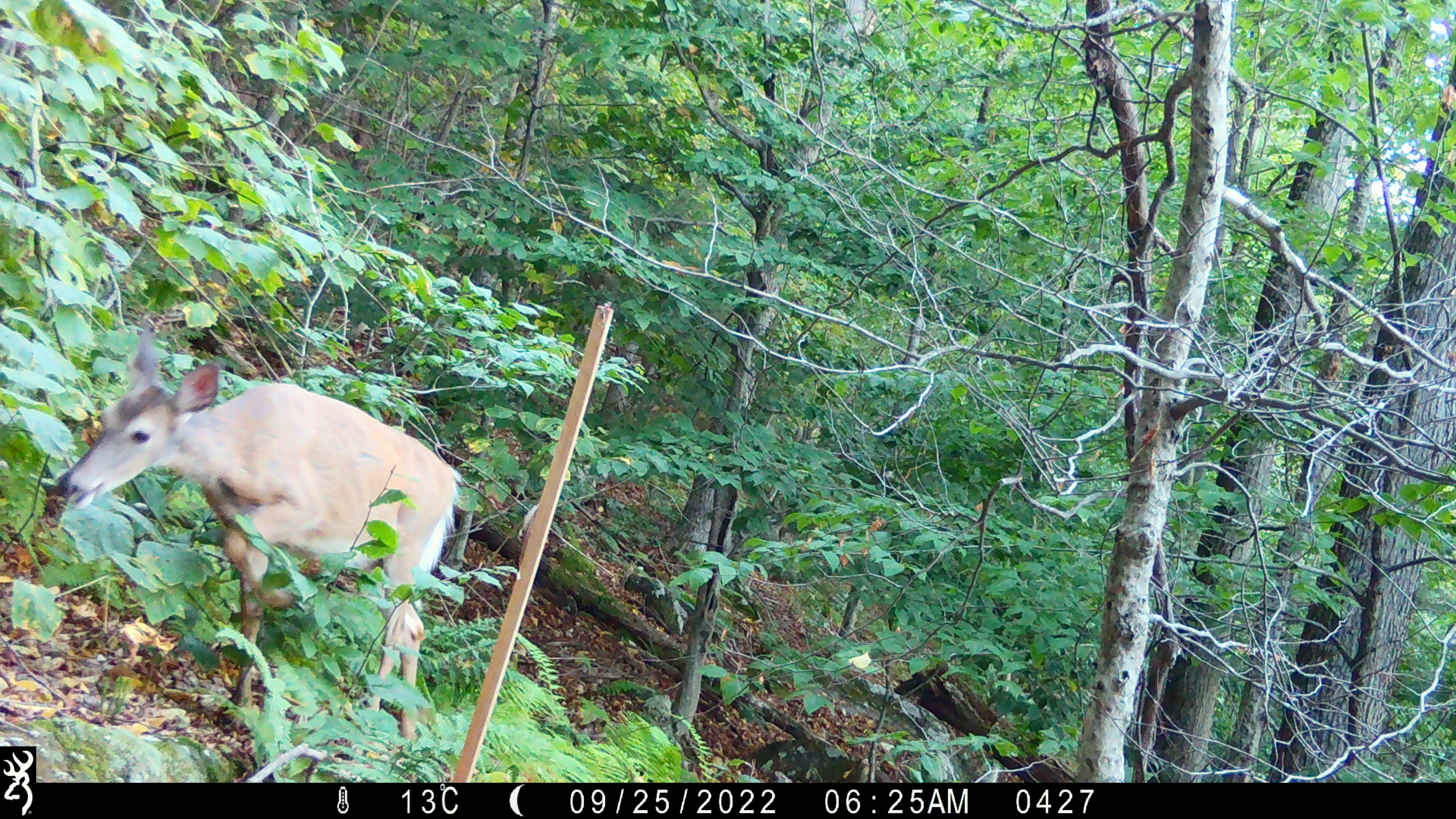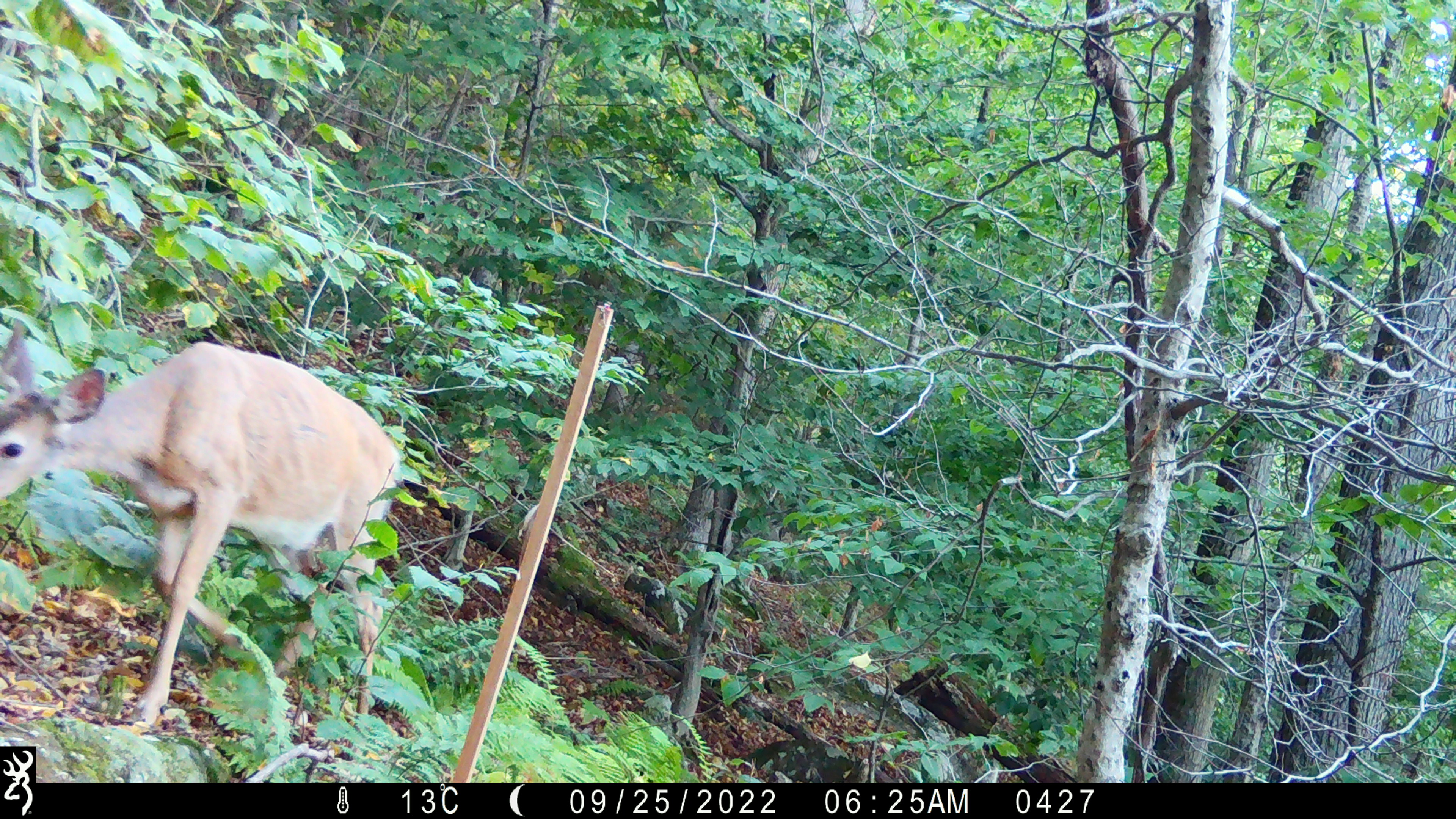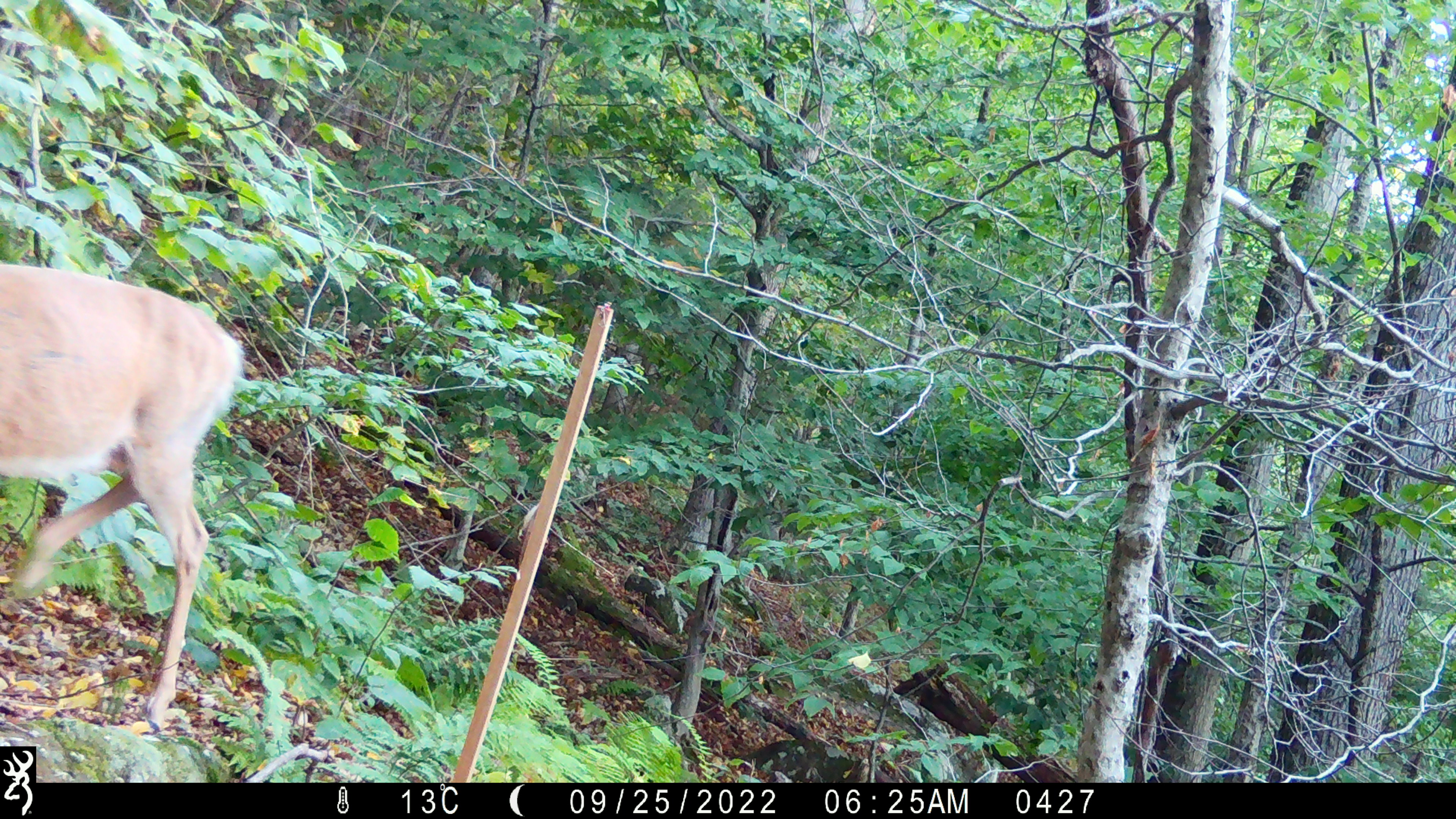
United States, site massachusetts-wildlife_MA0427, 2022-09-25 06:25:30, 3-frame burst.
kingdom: Animalia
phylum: Chordata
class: Mammalia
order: Artiodactyla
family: Cervidae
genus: Odocoileus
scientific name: Odocoileus virginianus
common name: white-tailed deer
White-tailed deer (Odocoileus virginianus).